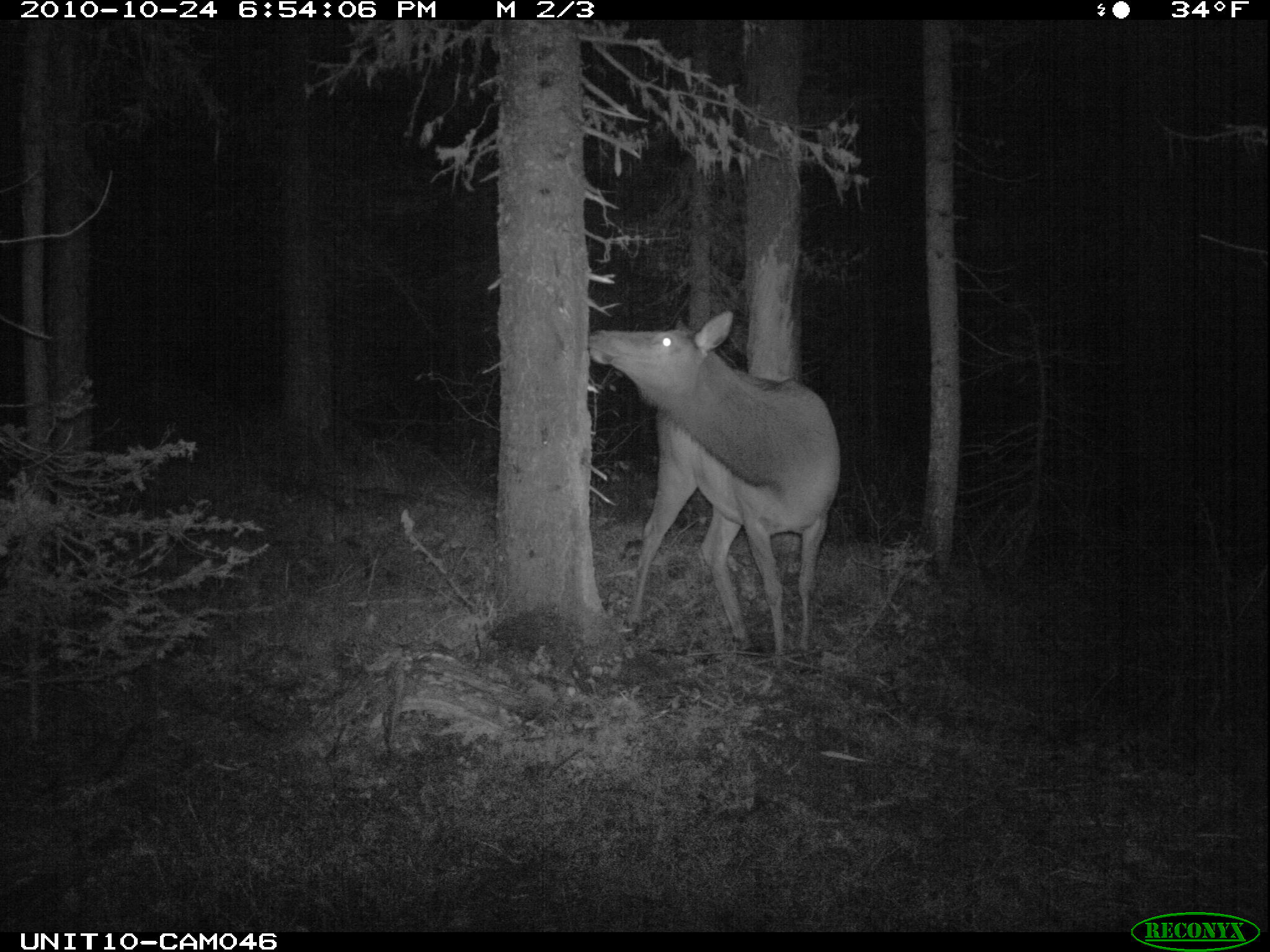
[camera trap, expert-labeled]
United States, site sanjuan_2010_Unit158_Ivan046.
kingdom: Animalia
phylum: Chordata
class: Mammalia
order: Artiodactyla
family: Cervidae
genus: Cervus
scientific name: Cervus elaphus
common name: red deer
Cervus elaphus (red deer).